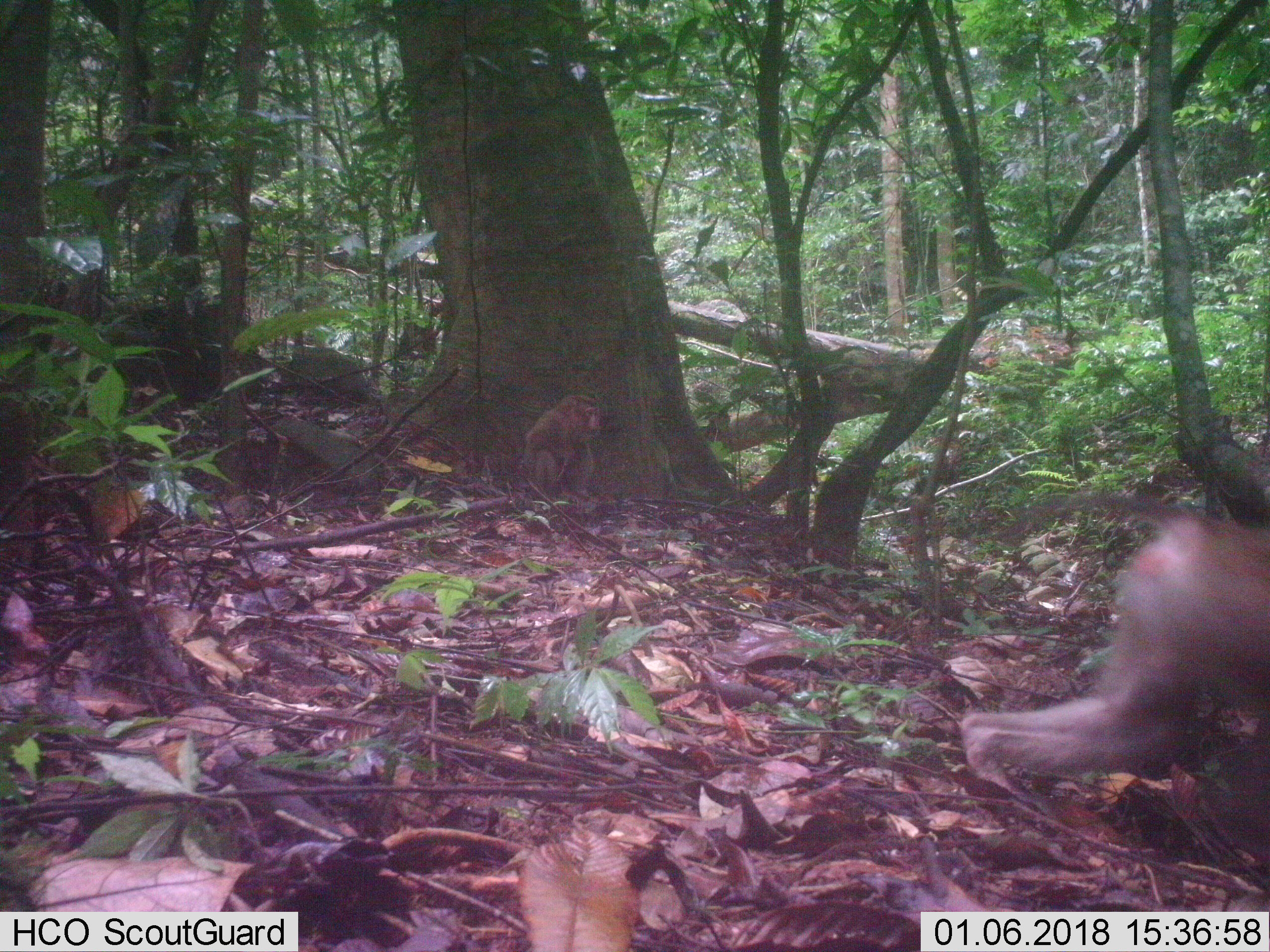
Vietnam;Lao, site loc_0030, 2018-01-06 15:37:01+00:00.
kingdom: Animalia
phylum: Chordata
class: Mammalia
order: Primates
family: Cercopithecidae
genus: Macaca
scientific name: Macaca nemestrina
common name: pig-tailed macaque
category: pig tailed macaque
Pig tailed macaque (pig-tailed macaque) (Macaca nemestrina). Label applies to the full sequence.